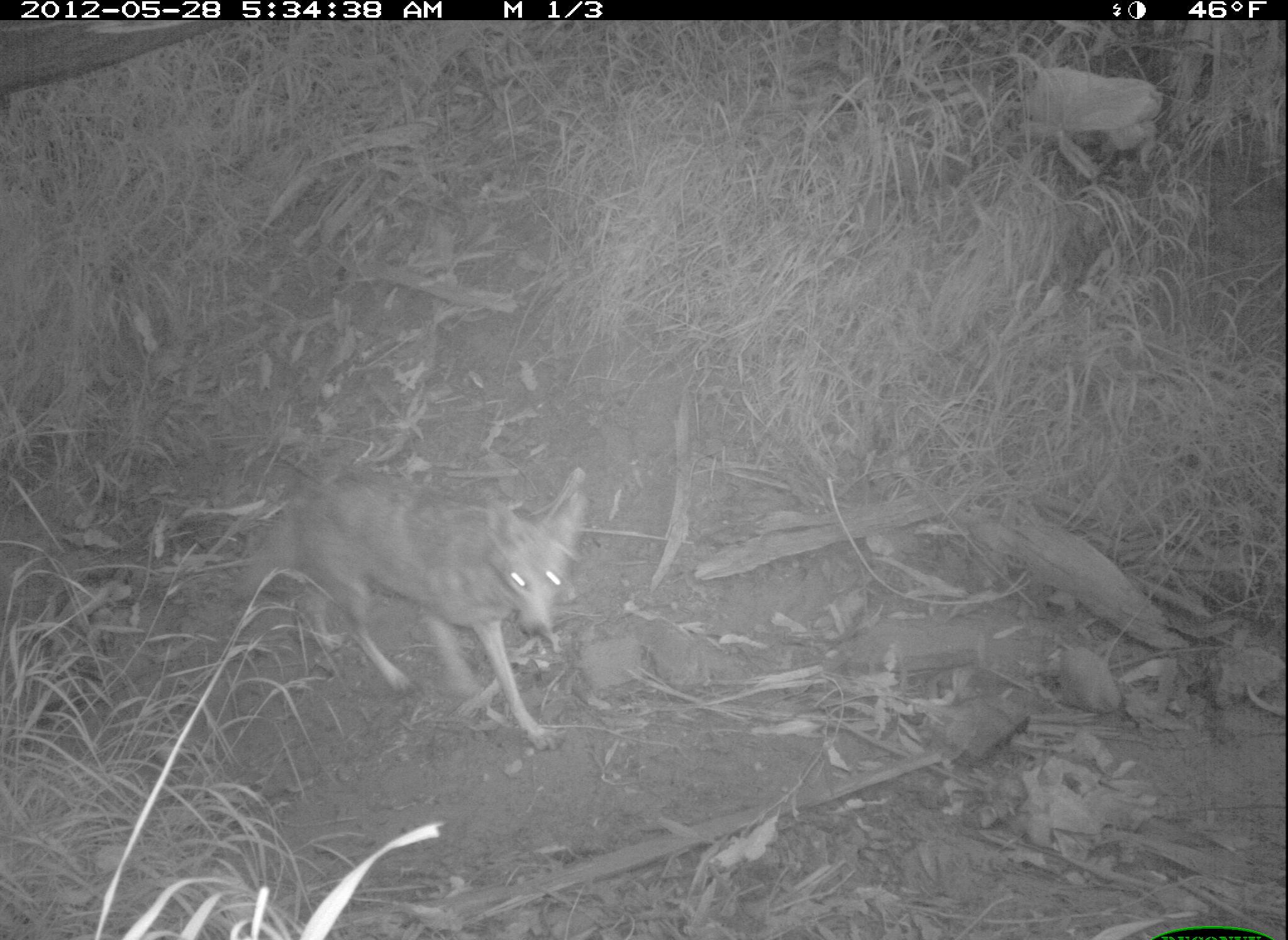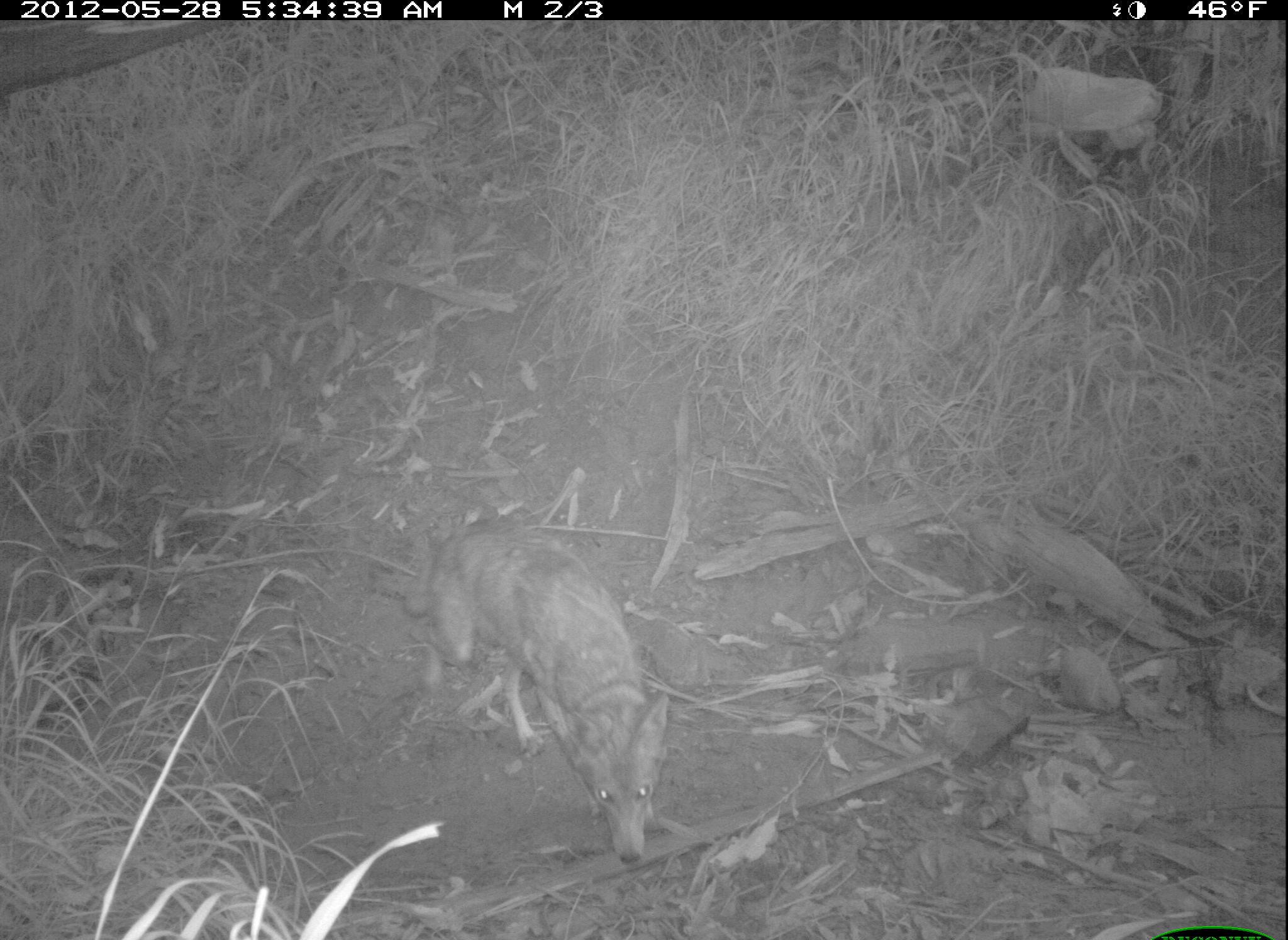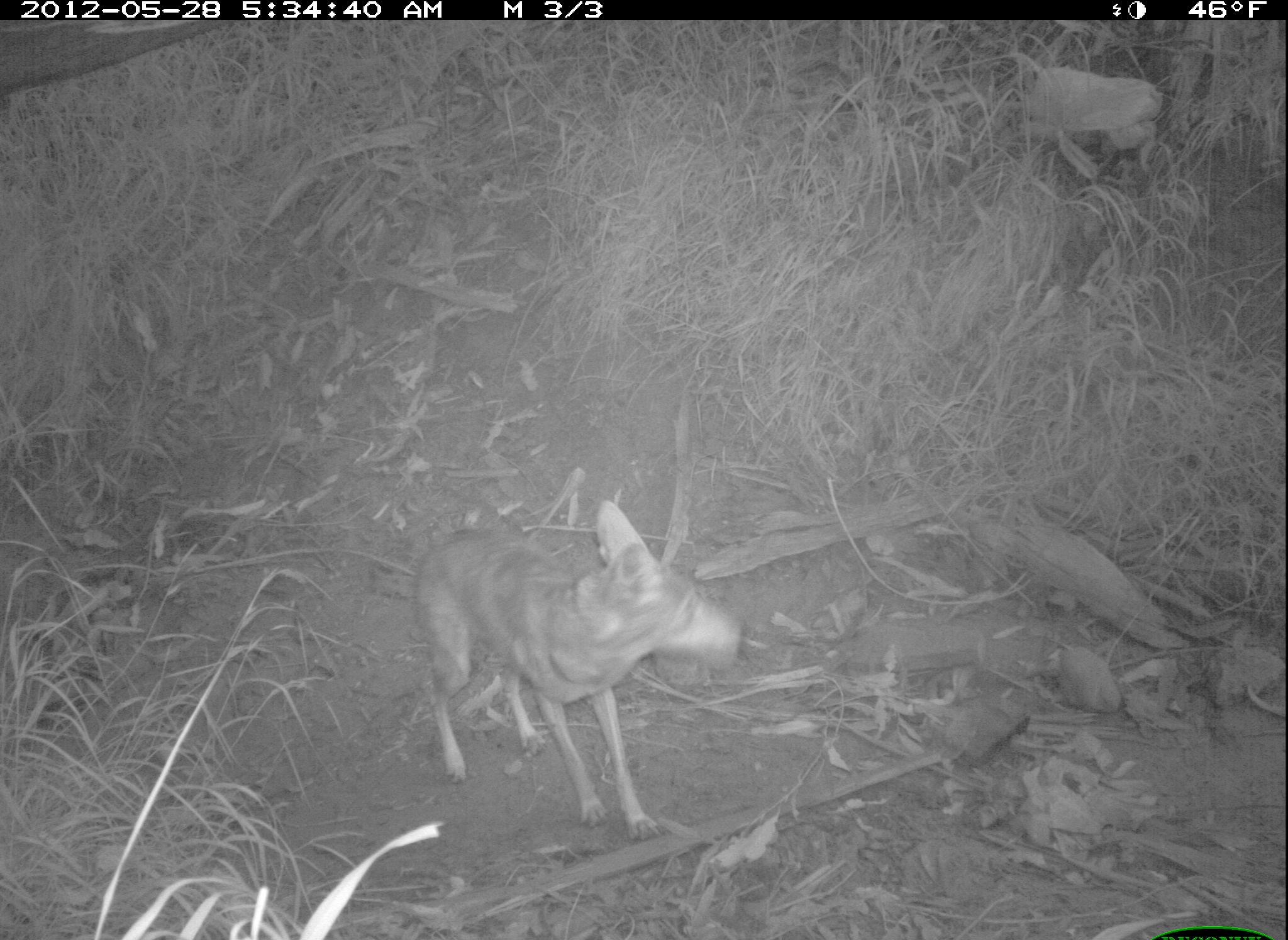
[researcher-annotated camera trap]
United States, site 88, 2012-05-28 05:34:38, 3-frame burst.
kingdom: Animalia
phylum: Chordata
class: Mammalia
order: Carnivora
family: Canidae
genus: Canis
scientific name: Canis latrans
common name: coyote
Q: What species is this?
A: Coyote (Canis latrans).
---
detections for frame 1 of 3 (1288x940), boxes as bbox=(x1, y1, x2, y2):
coyote: bbox=(213, 464, 623, 752)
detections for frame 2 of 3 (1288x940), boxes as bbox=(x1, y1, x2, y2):
coyote: bbox=(407, 514, 673, 881)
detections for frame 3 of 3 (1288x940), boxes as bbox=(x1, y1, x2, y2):
coyote: bbox=(399, 485, 762, 846)